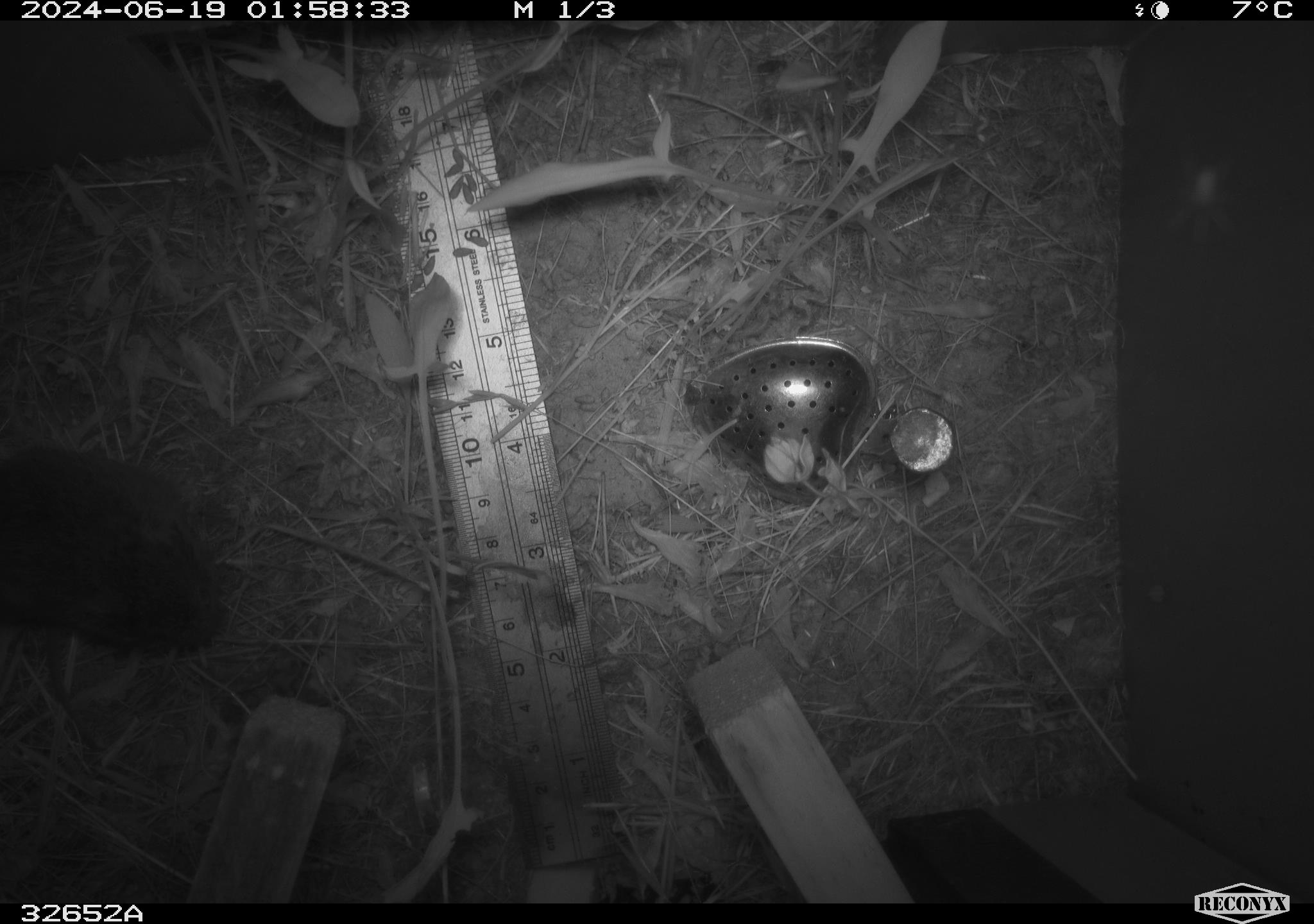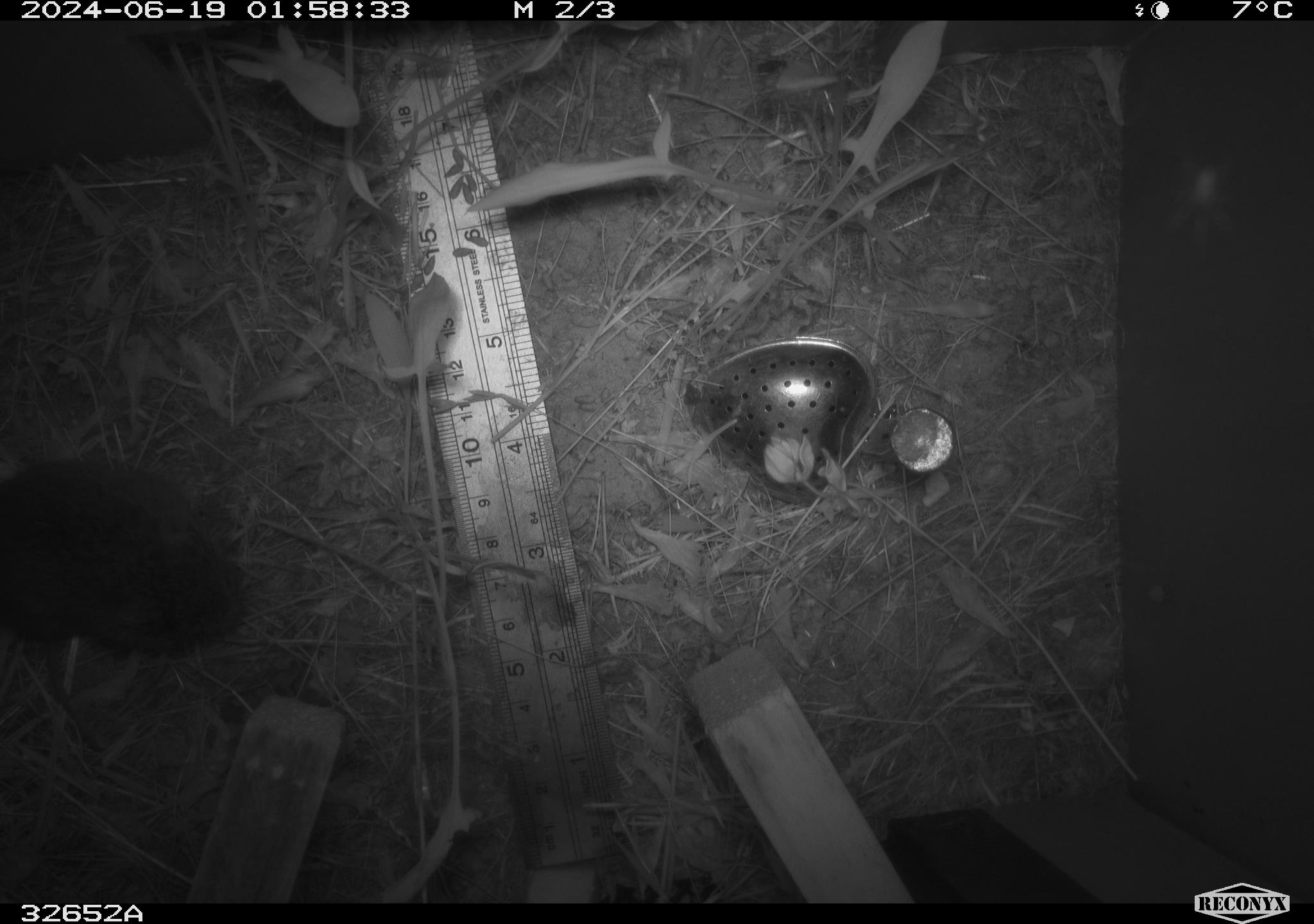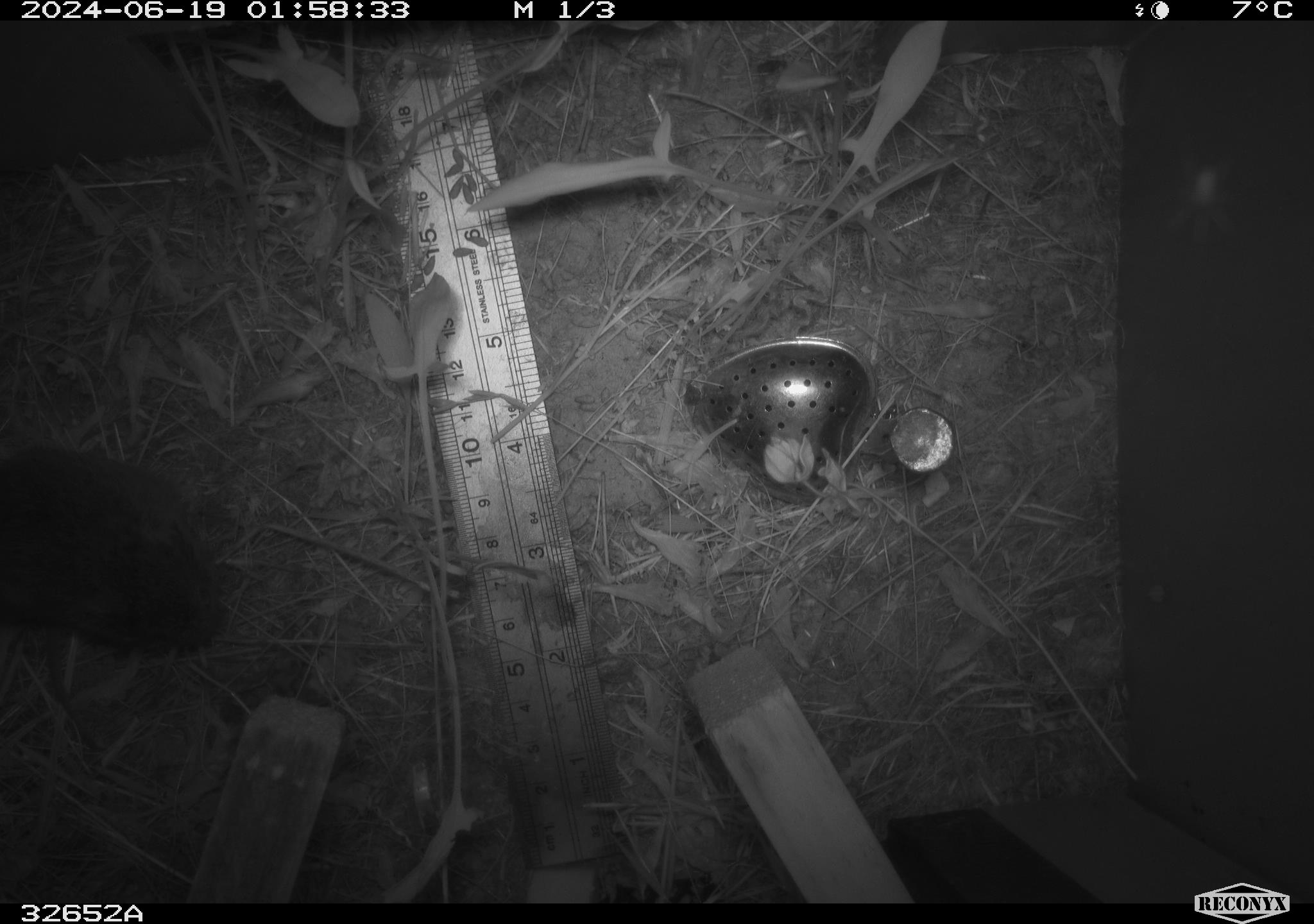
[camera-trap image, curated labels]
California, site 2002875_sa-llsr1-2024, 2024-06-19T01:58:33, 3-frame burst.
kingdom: Animalia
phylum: Chordata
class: Mammalia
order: Rodentia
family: Cricetidae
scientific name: Arvicolinae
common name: voles, lemmings, and muskrats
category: arvicolinae subfamily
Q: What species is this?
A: Arvicolinae subfamily (voles, lemmings, and muskrats) (Arvicolinae).